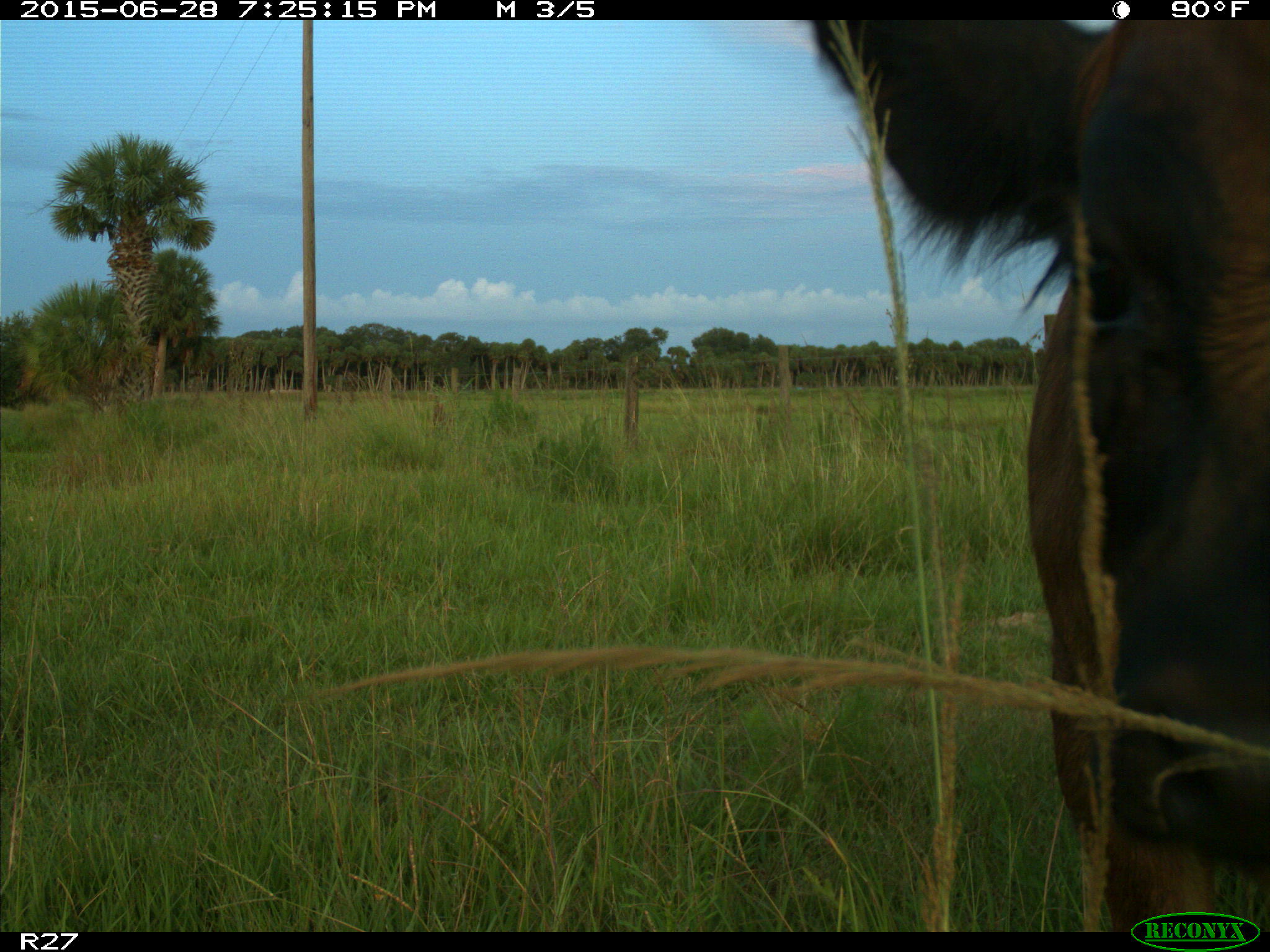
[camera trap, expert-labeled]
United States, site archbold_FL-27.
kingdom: Animalia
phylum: Chordata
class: Mammalia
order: Artiodactyla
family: Bovidae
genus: Bos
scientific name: Bos taurus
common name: domestic cow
Bos taurus (domestic cow).